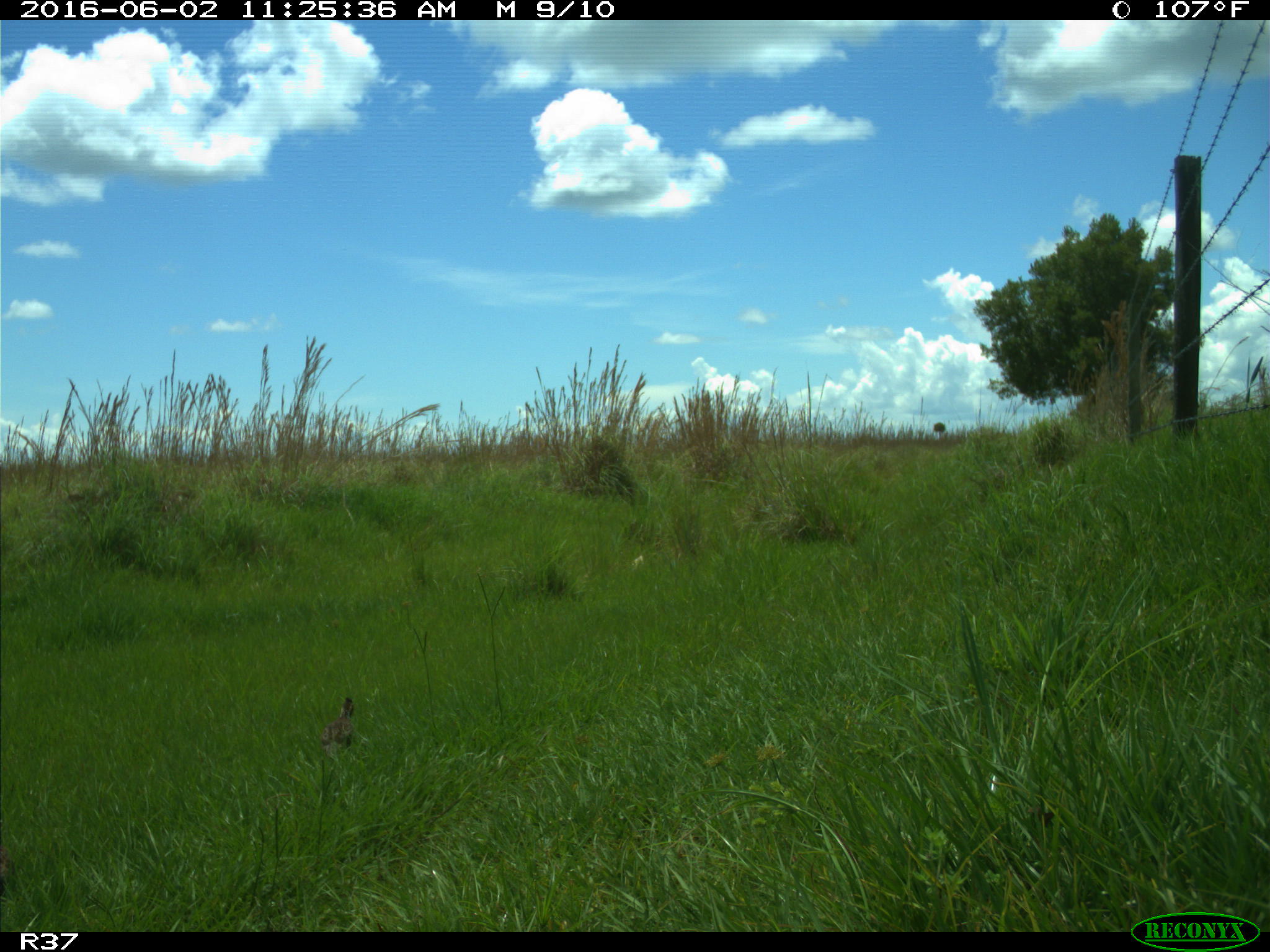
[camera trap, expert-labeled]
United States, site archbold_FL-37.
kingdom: Animalia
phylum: Chordata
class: Aves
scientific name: Aves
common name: birds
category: unidentified bird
Unidentified bird (birds) (Aves).